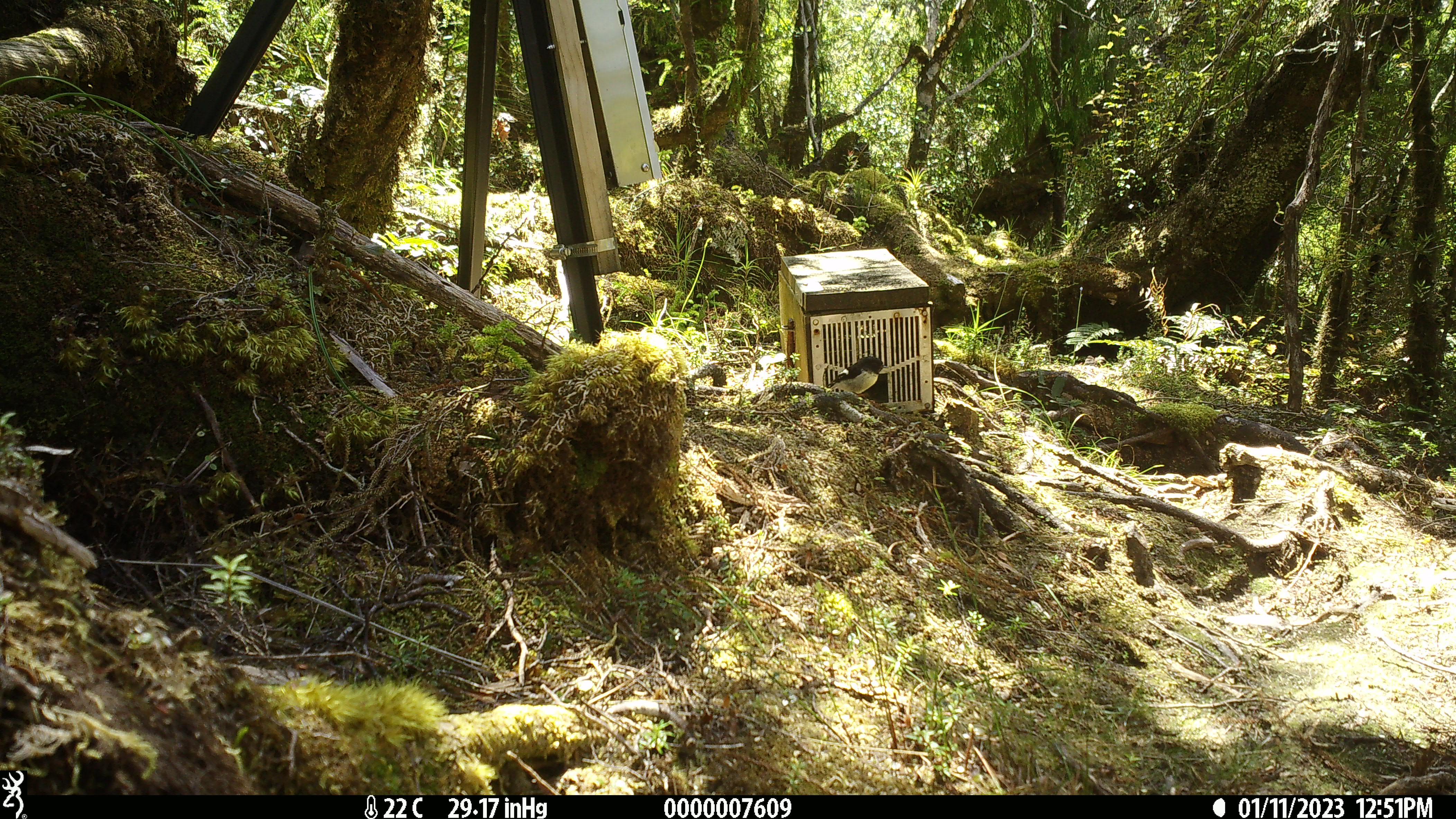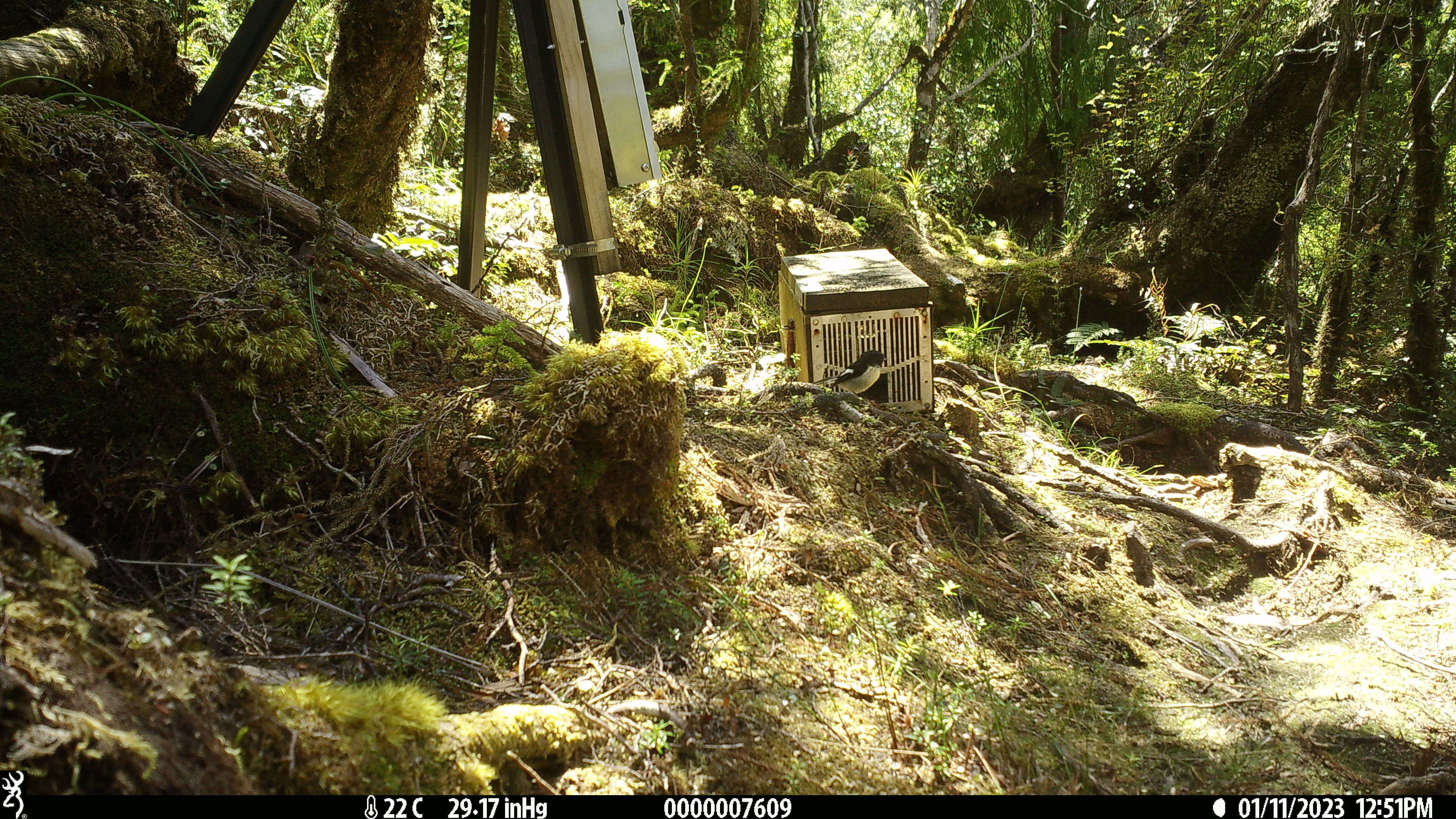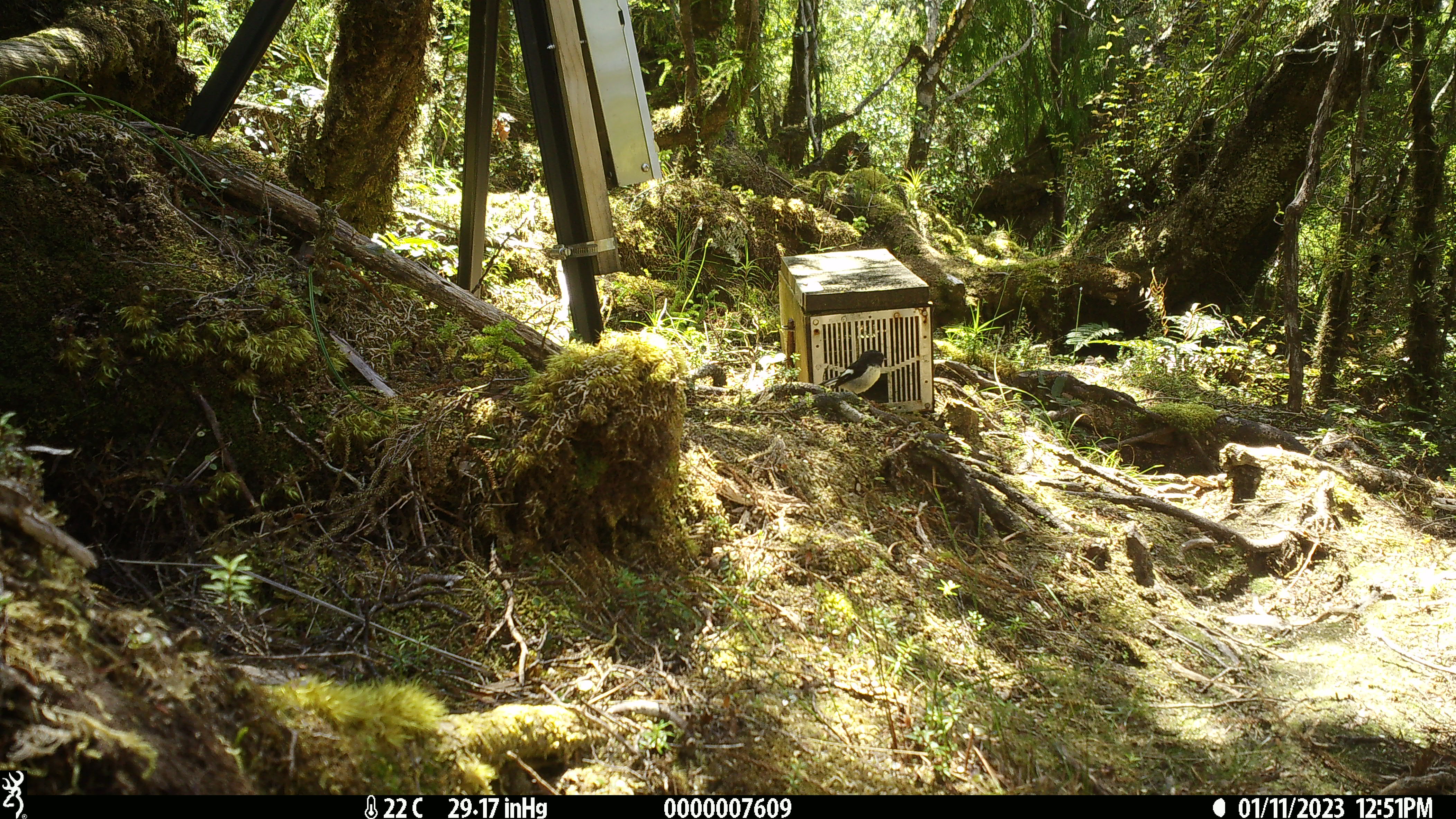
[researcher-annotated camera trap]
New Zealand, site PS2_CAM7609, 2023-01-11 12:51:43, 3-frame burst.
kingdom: Animalia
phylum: Chordata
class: Aves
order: Passeriformes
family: Petroicidae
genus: Petroica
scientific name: Petroica macrocephala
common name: tomtit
Tomtit (Petroica macrocephala).